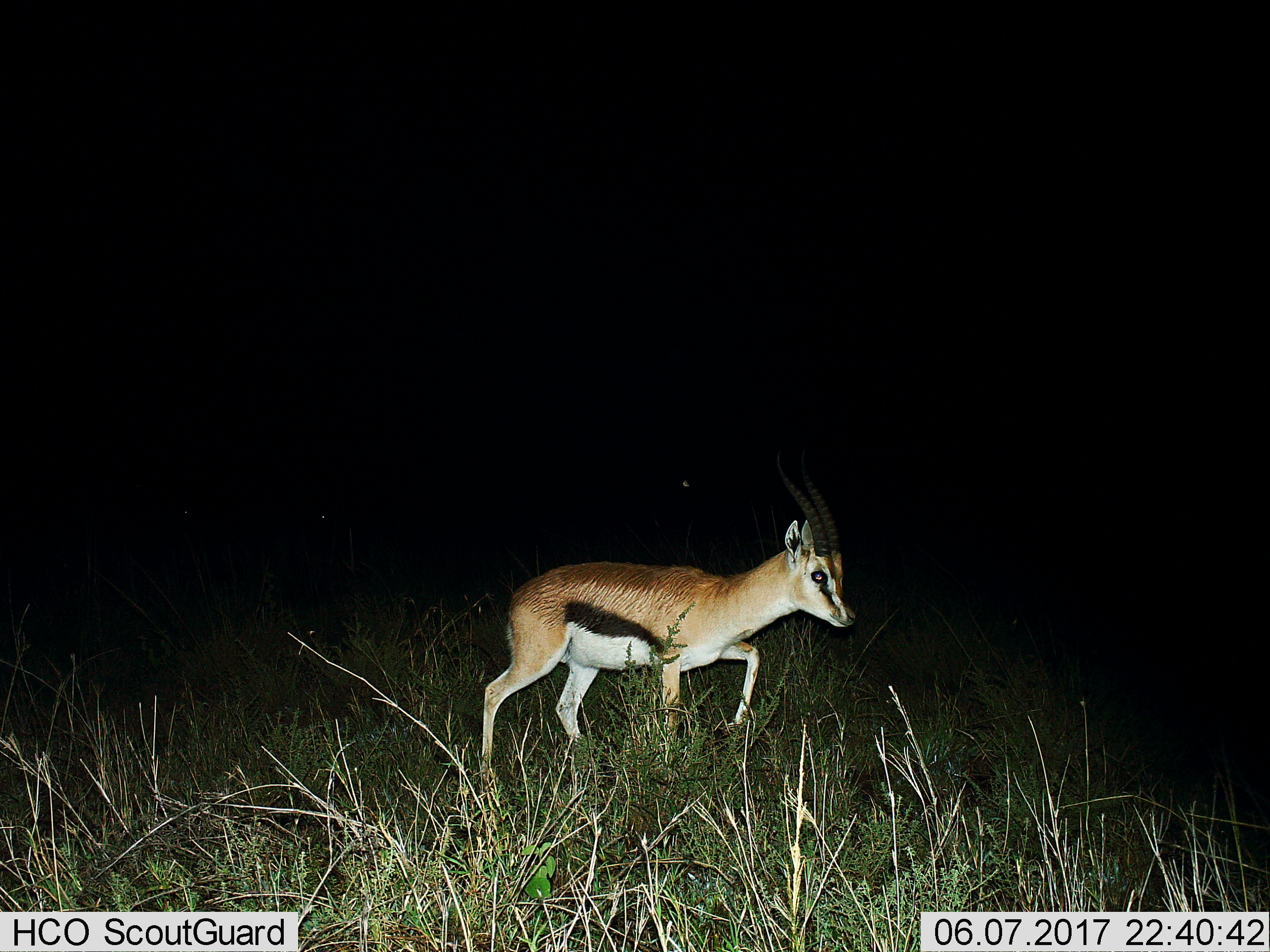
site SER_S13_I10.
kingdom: Animalia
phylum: Chordata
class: Mammalia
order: Artiodactyla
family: Bovidae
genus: Eudorcas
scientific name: Eudorcas thomsonii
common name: thomson's gazelle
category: gazellethomsons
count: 1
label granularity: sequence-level